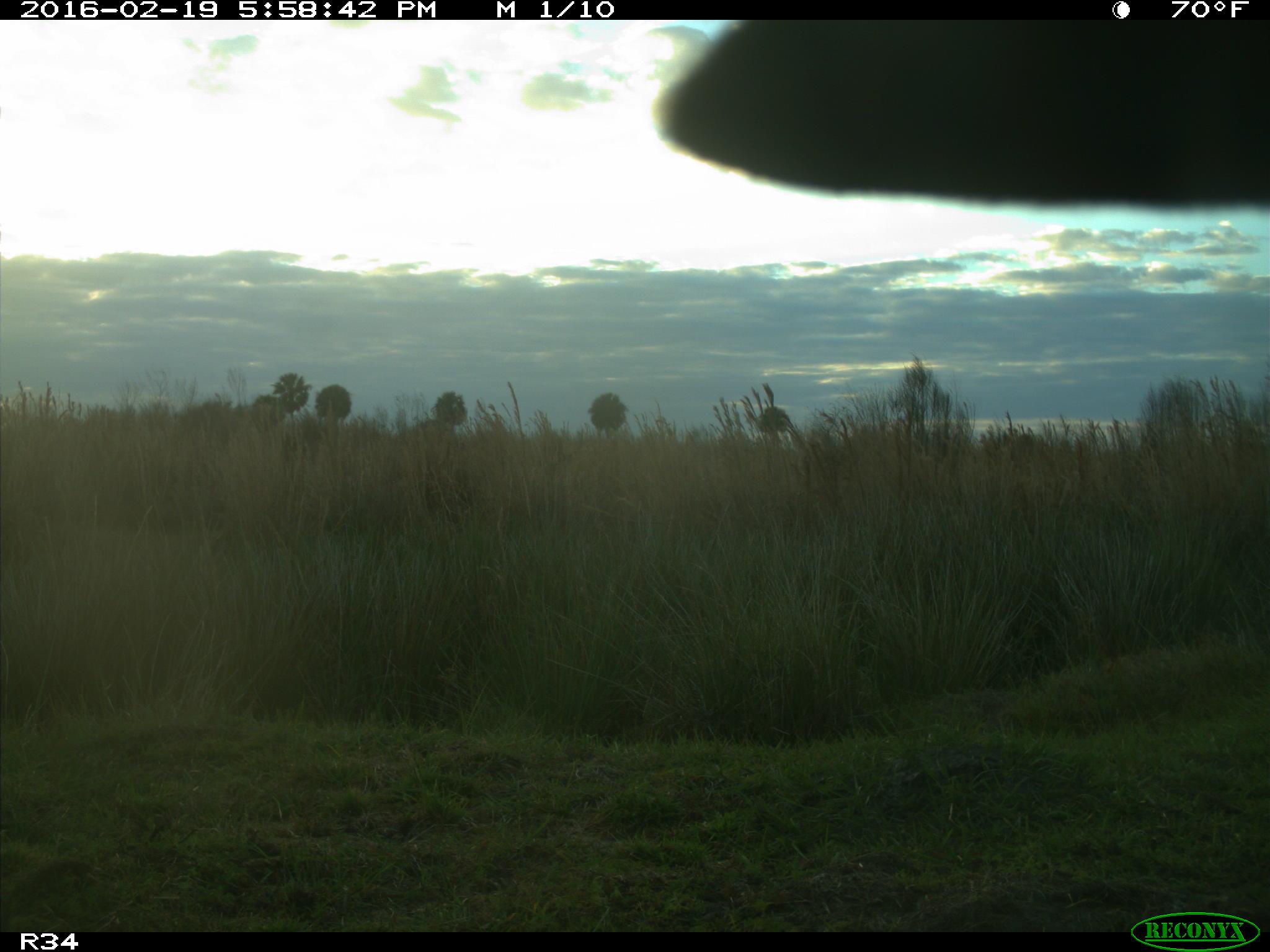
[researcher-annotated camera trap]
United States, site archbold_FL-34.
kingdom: Animalia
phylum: Chordata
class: Mammalia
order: Artiodactyla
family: Bovidae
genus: Bos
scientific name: Bos taurus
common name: domestic cow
Bos taurus (domestic cow).